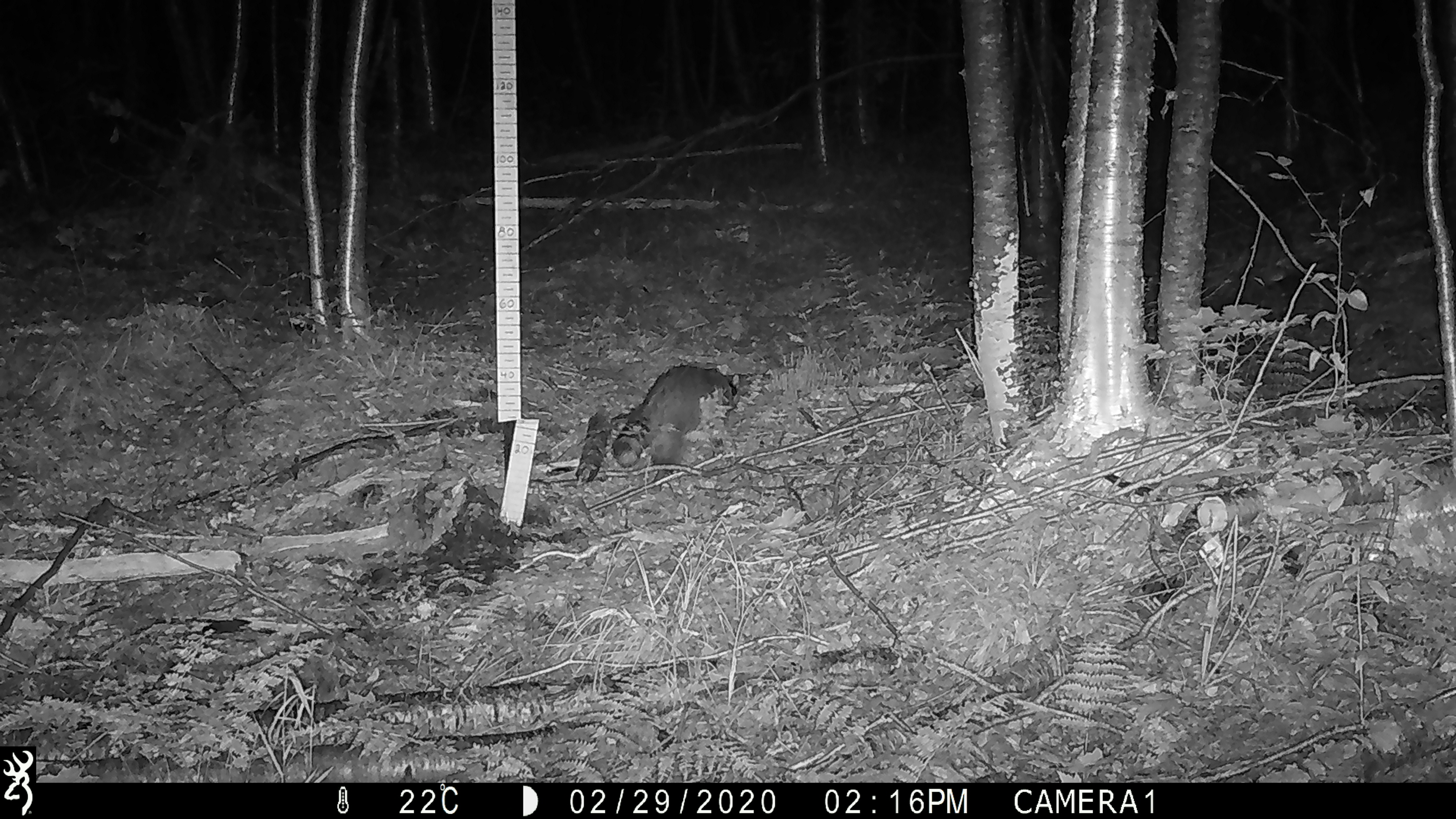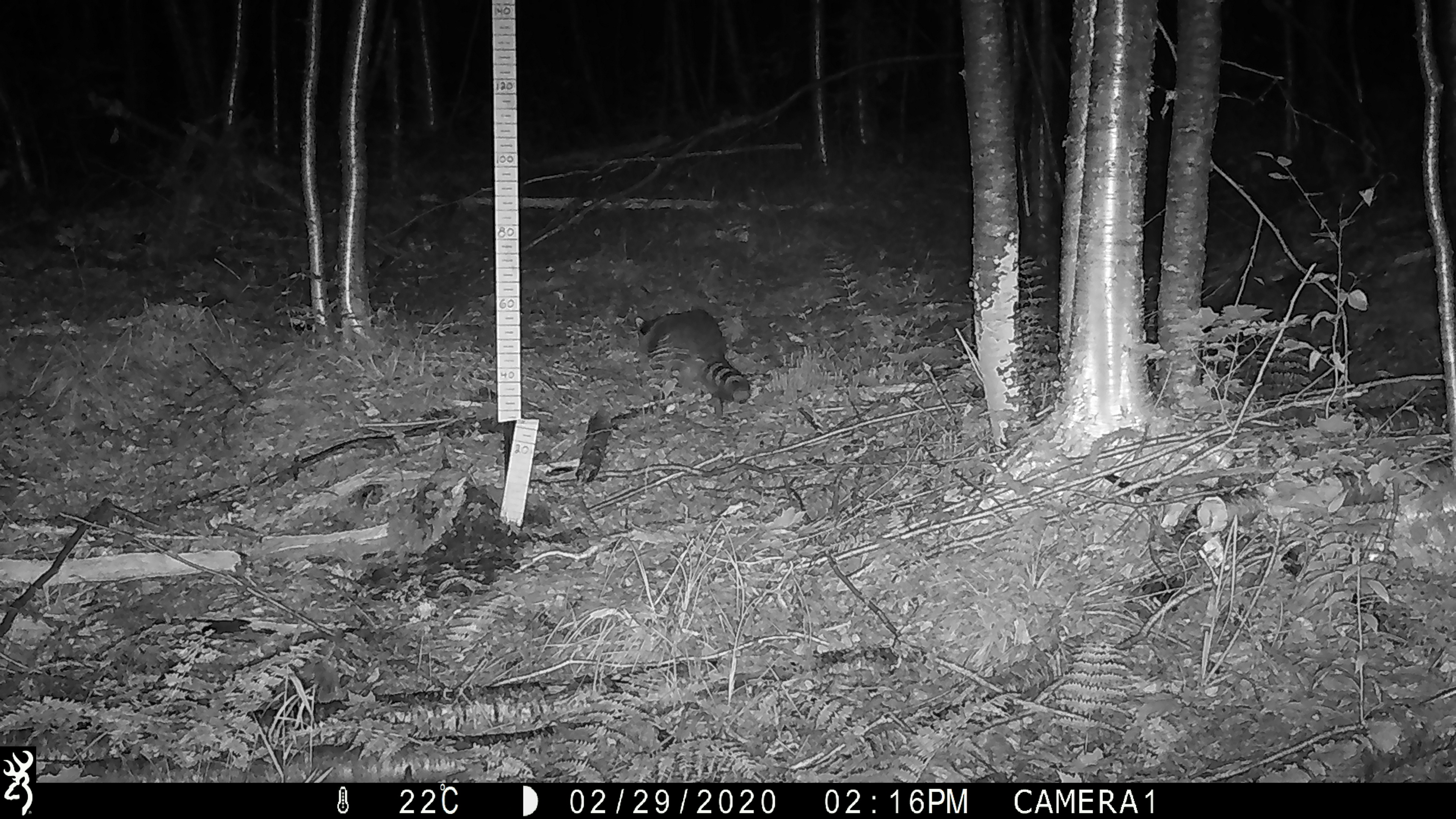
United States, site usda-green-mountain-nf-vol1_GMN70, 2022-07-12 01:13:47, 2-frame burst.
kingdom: Animalia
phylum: Chordata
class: Mammalia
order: Carnivora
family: Procyonidae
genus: Procyon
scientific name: Procyon lotor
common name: raccoon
Raccoon (Procyon lotor).